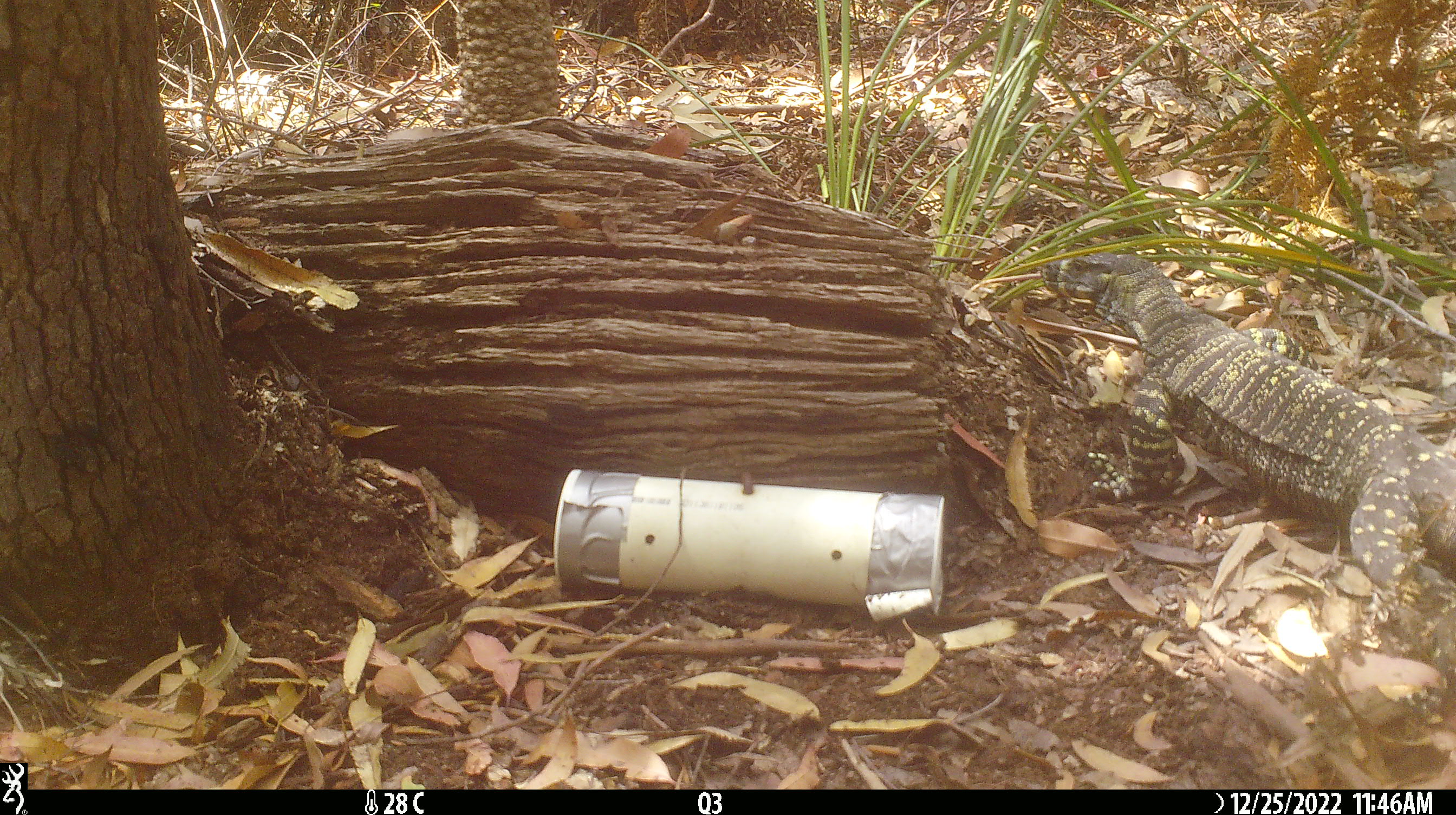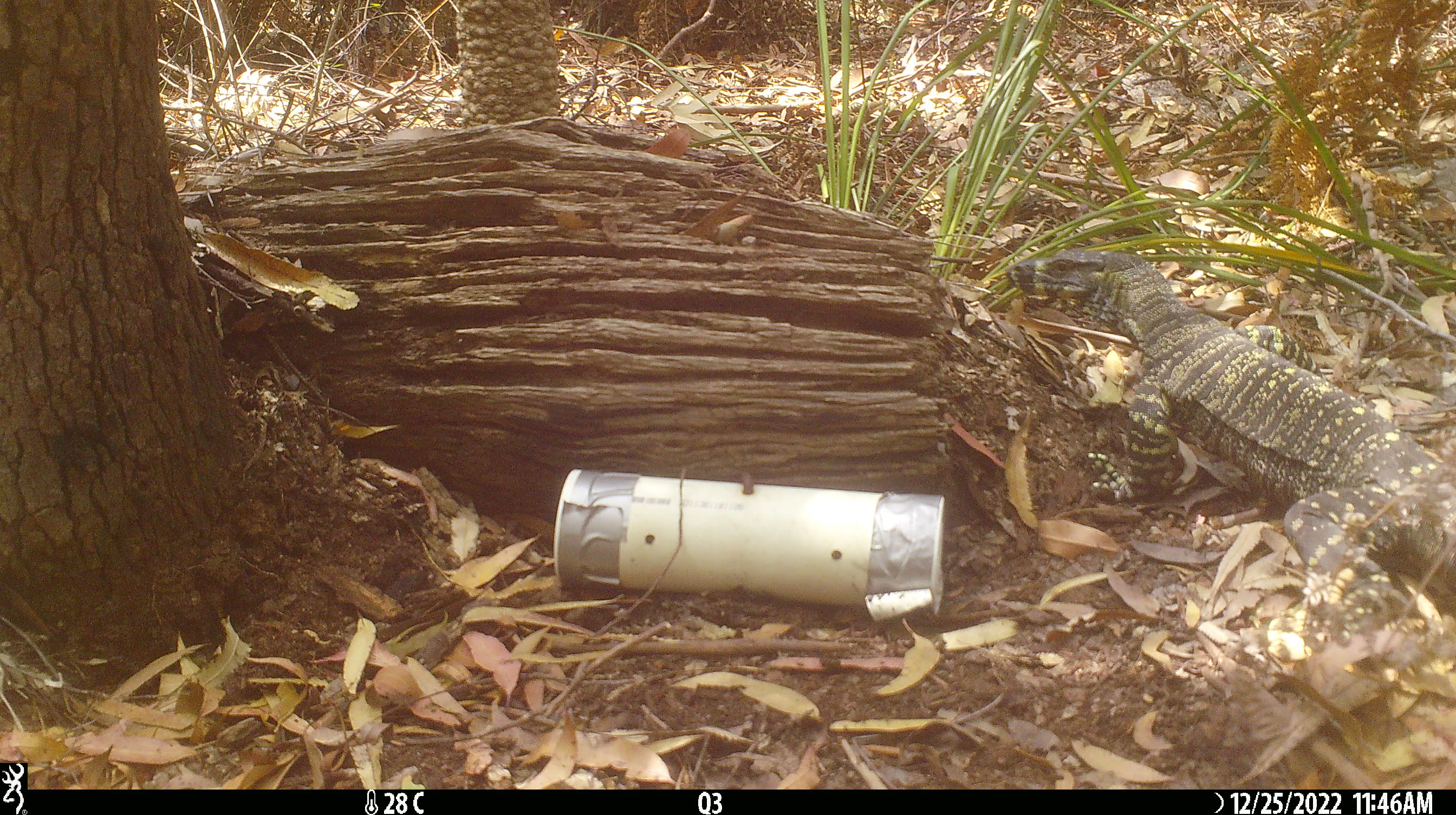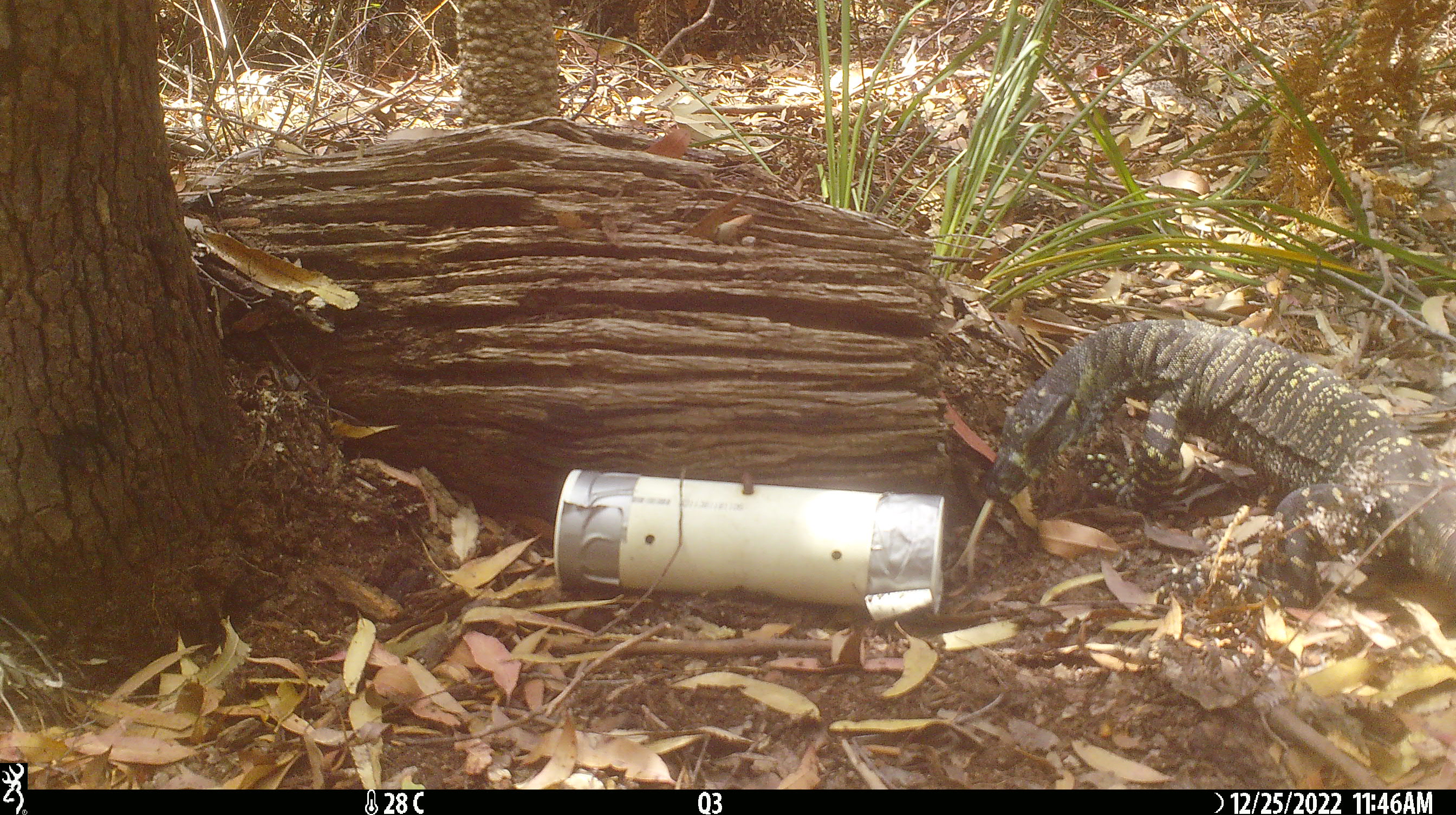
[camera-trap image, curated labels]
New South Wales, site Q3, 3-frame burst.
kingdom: Animalia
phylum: Chordata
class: Reptilia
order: Squamata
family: Varanidae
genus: Varanus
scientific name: Varanus varius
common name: lace monitor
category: goanna